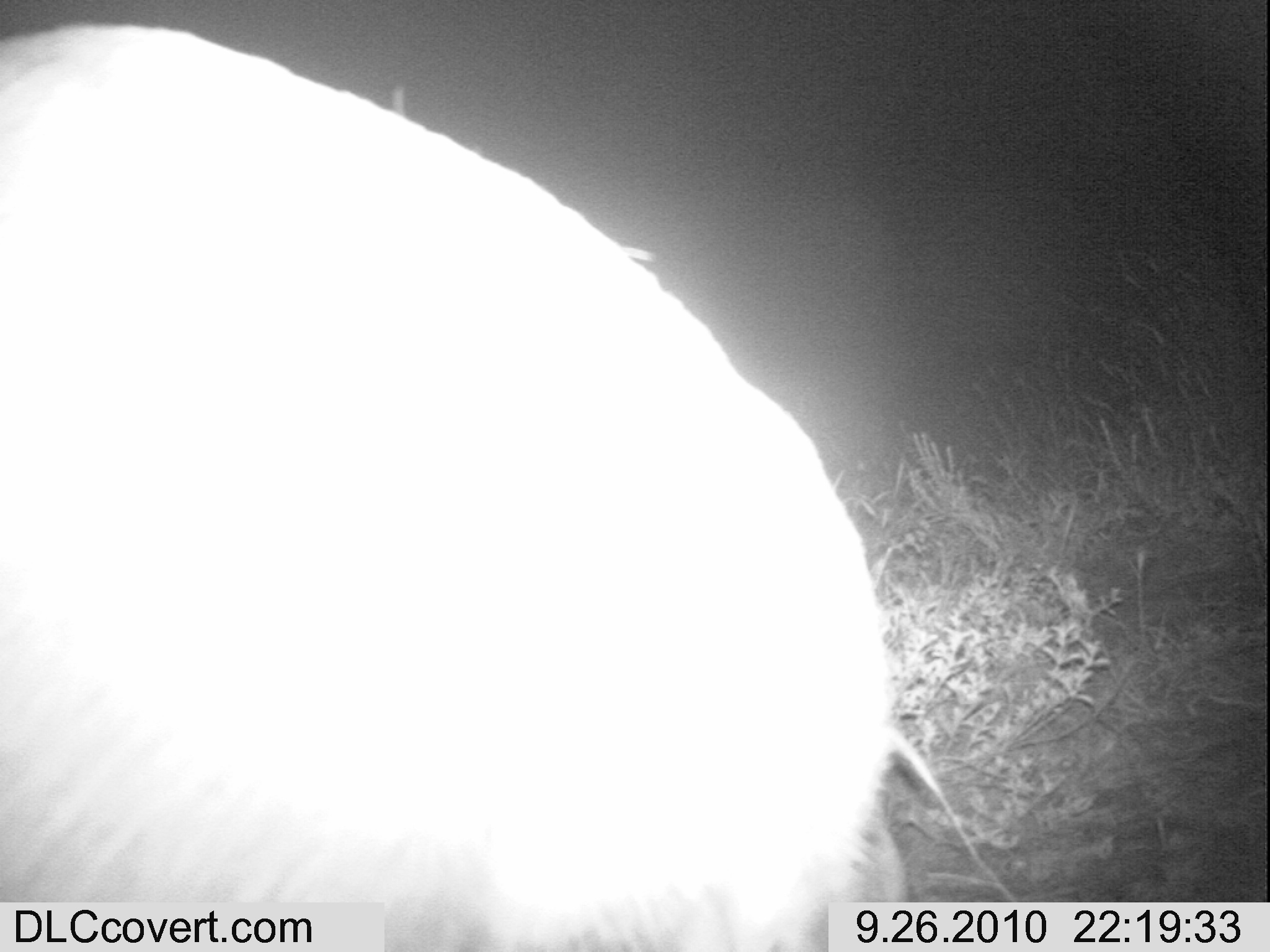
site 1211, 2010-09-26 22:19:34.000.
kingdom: Animalia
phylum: Chordata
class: Mammalia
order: Artiodactyla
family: Bovidae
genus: Nanger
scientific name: Nanger granti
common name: grant's gazelle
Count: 1.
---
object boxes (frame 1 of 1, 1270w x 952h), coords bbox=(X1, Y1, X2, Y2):
nanger granti: bbox=(2, 21, 900, 948)